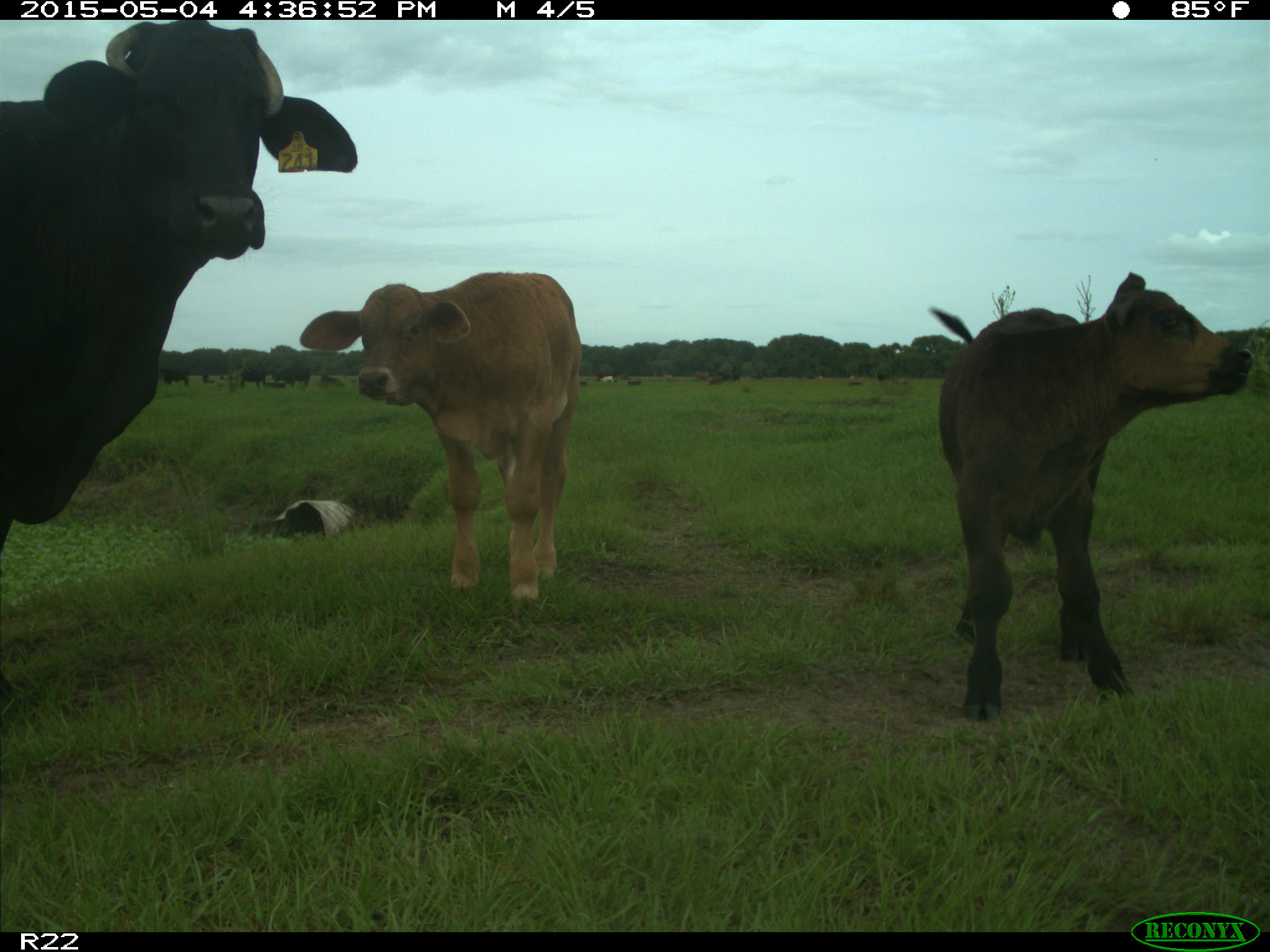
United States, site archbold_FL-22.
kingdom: Animalia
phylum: Chordata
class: Mammalia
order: Artiodactyla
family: Bovidae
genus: Bos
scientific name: Bos taurus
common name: domestic cow